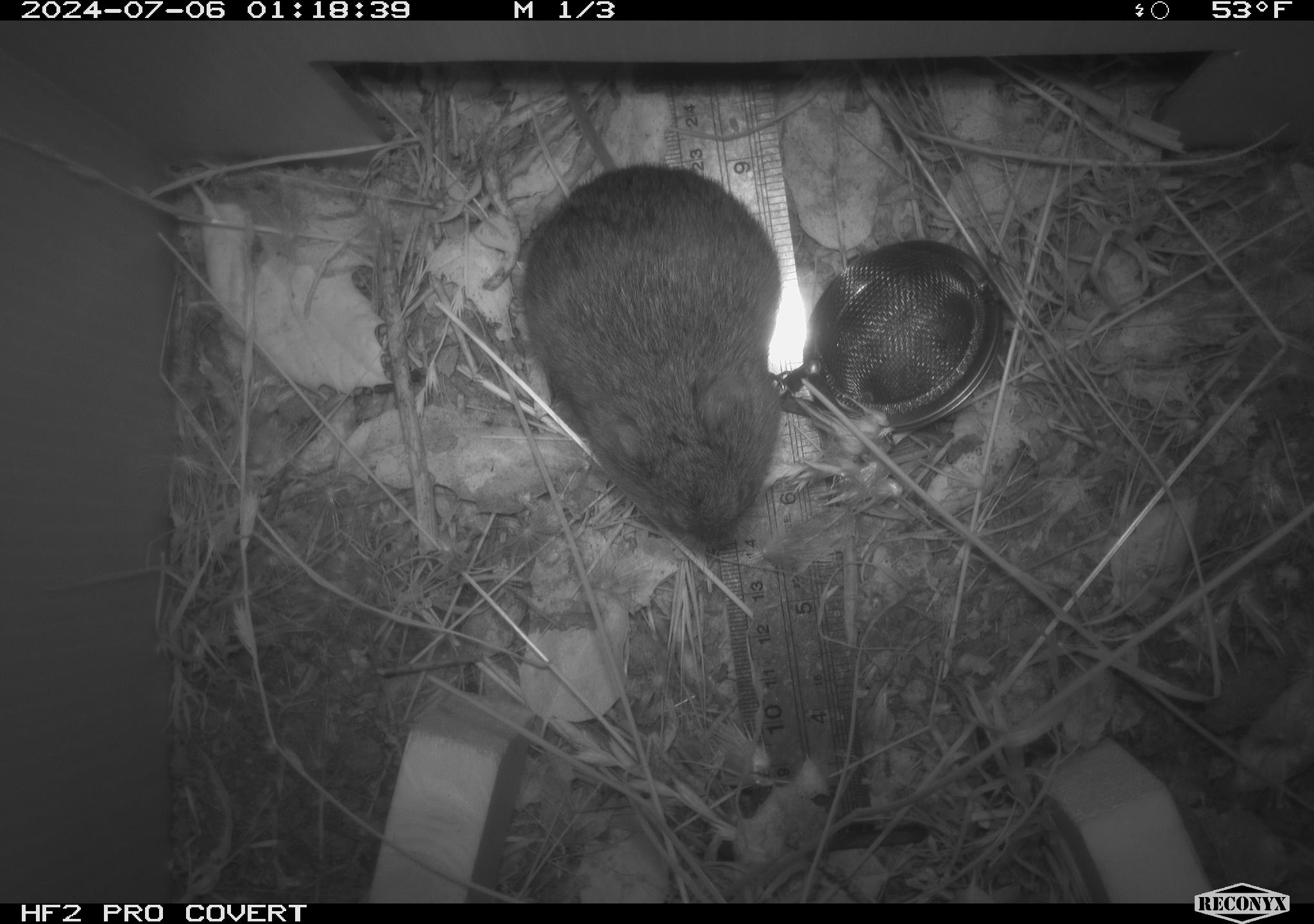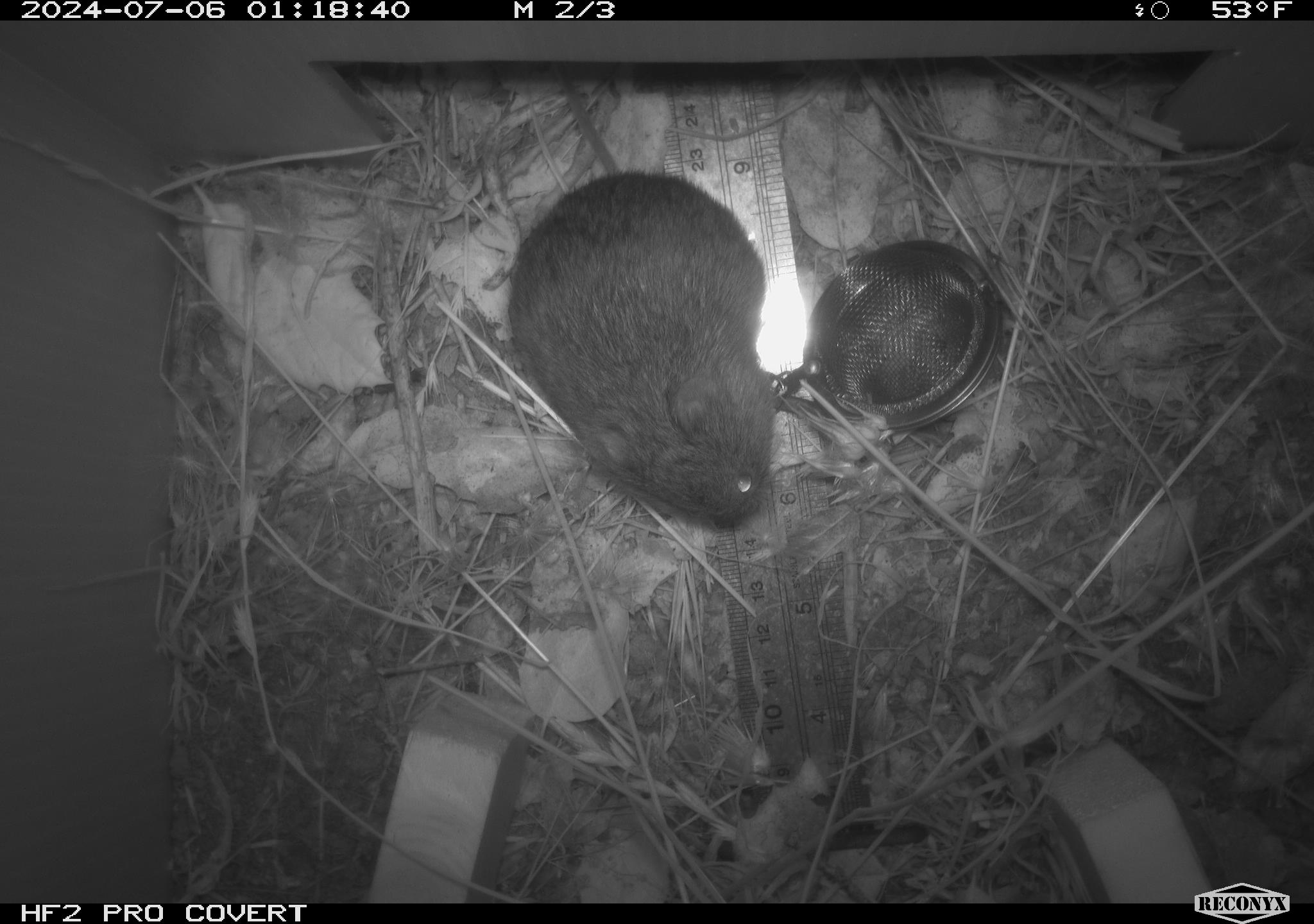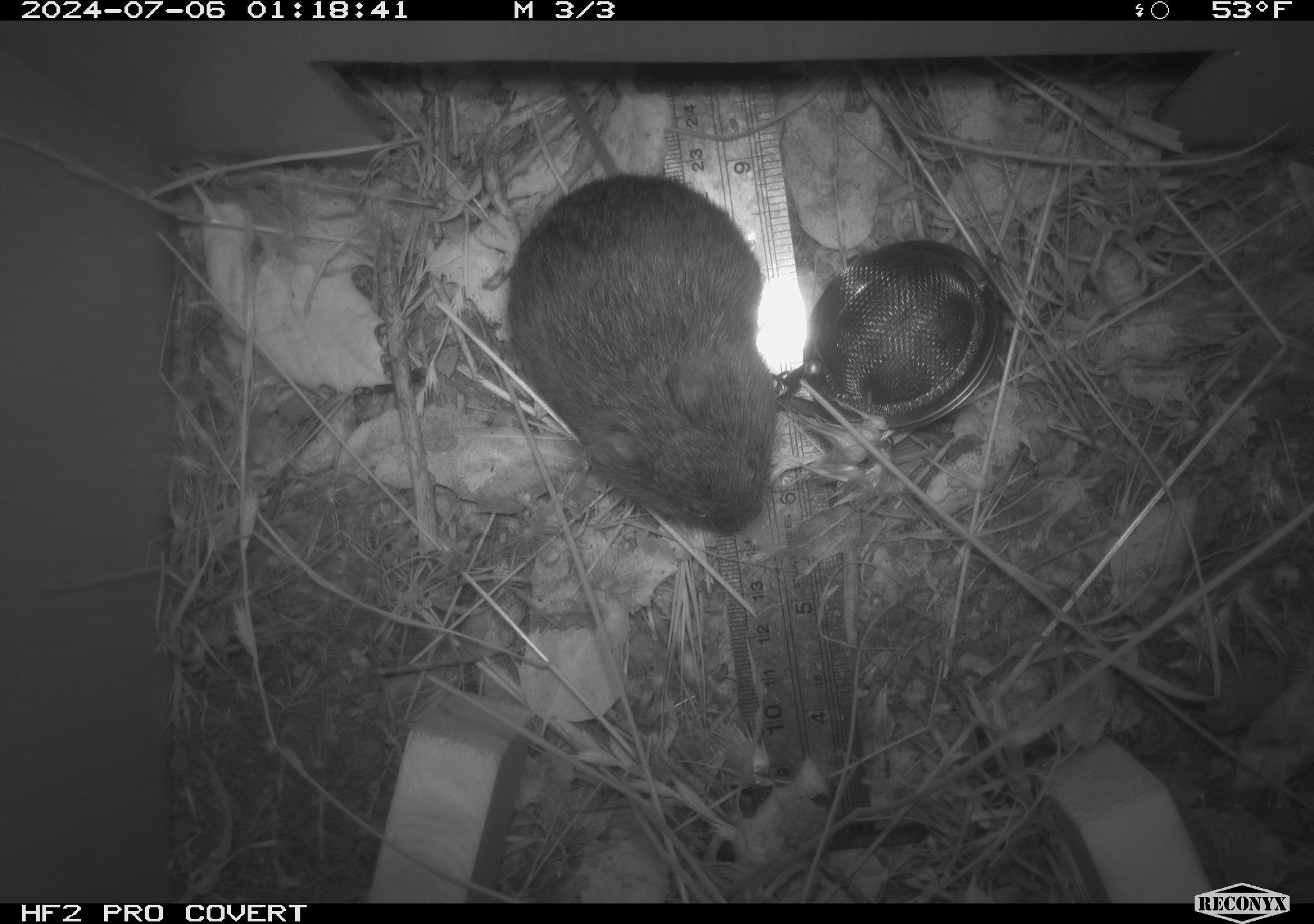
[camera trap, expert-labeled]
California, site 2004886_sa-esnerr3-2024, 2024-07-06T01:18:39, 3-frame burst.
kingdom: Animalia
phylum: Chordata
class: Mammalia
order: Rodentia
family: Cricetidae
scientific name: Cricetidae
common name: hamsters, voles, lemmings, and allies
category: cricetidae family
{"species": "cricetidae family (hamsters, voles, lemmings, and allies) (Cricetidae)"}